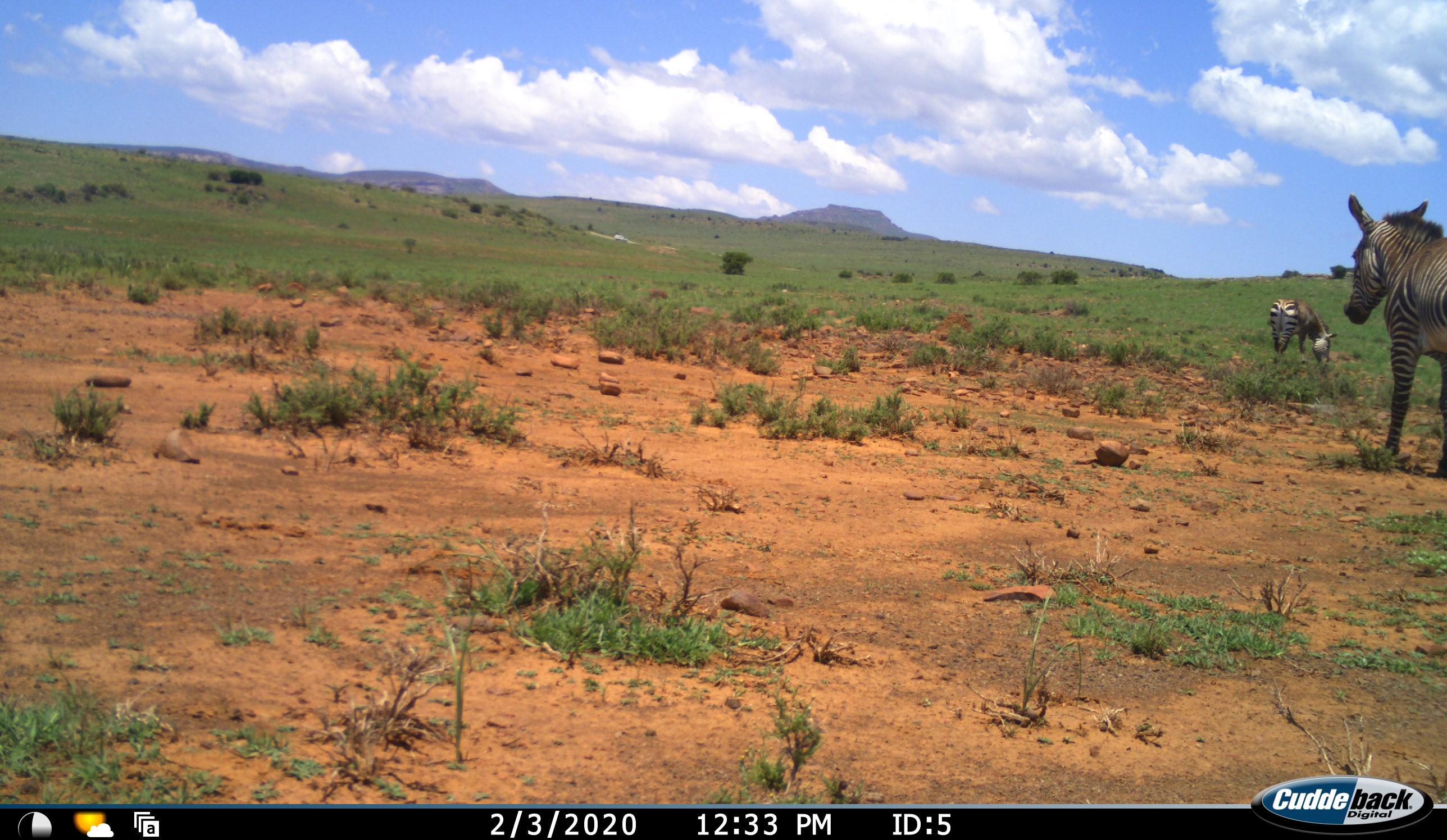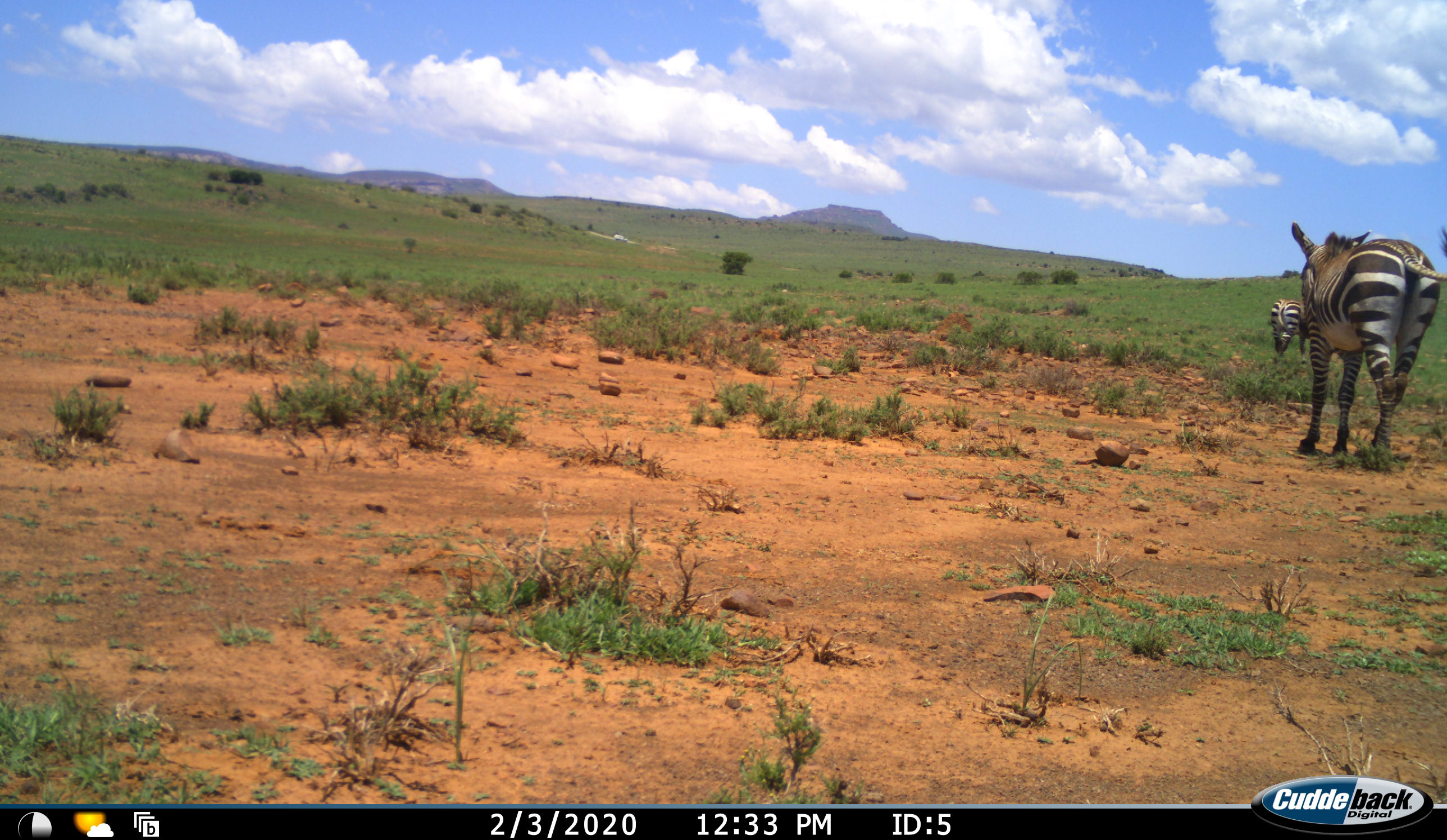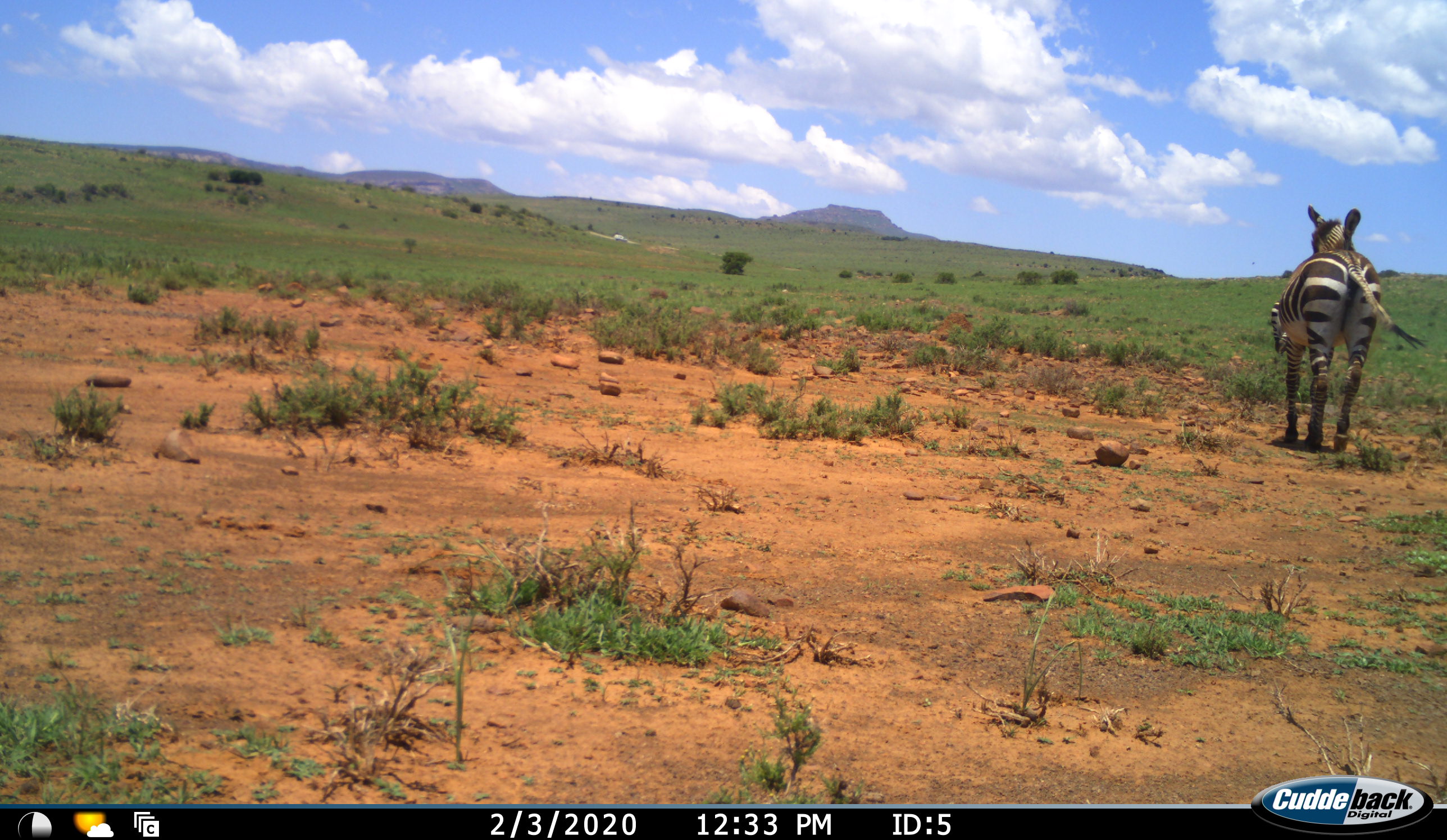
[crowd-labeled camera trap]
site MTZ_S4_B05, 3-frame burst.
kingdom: Animalia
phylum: Chordata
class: Mammalia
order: Perissodactyla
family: Equidae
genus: Equus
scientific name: Equus zebra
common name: mountain zebra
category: zebramountain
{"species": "zebramountain (mountain zebra) (Equus zebra)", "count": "2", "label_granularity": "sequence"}